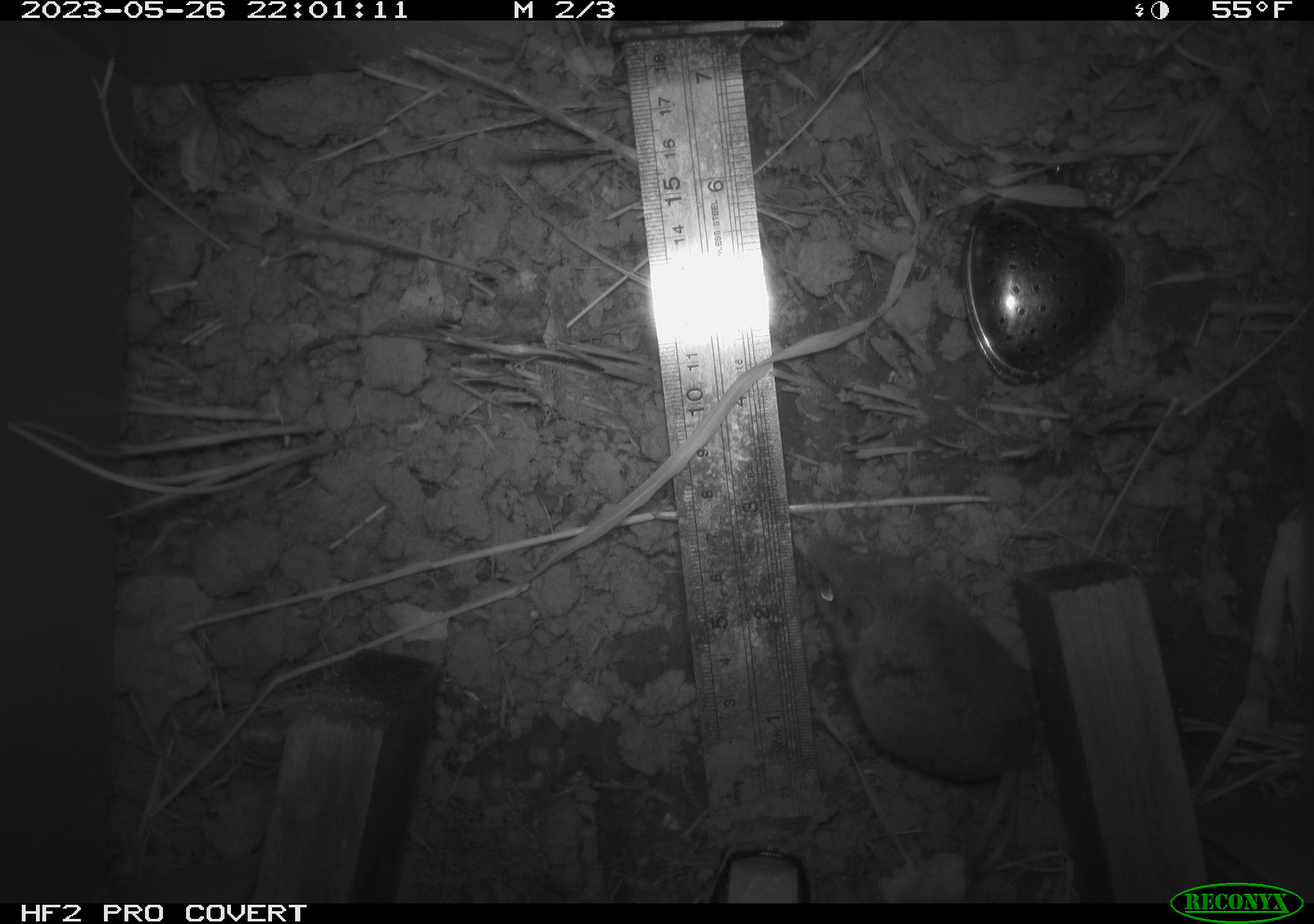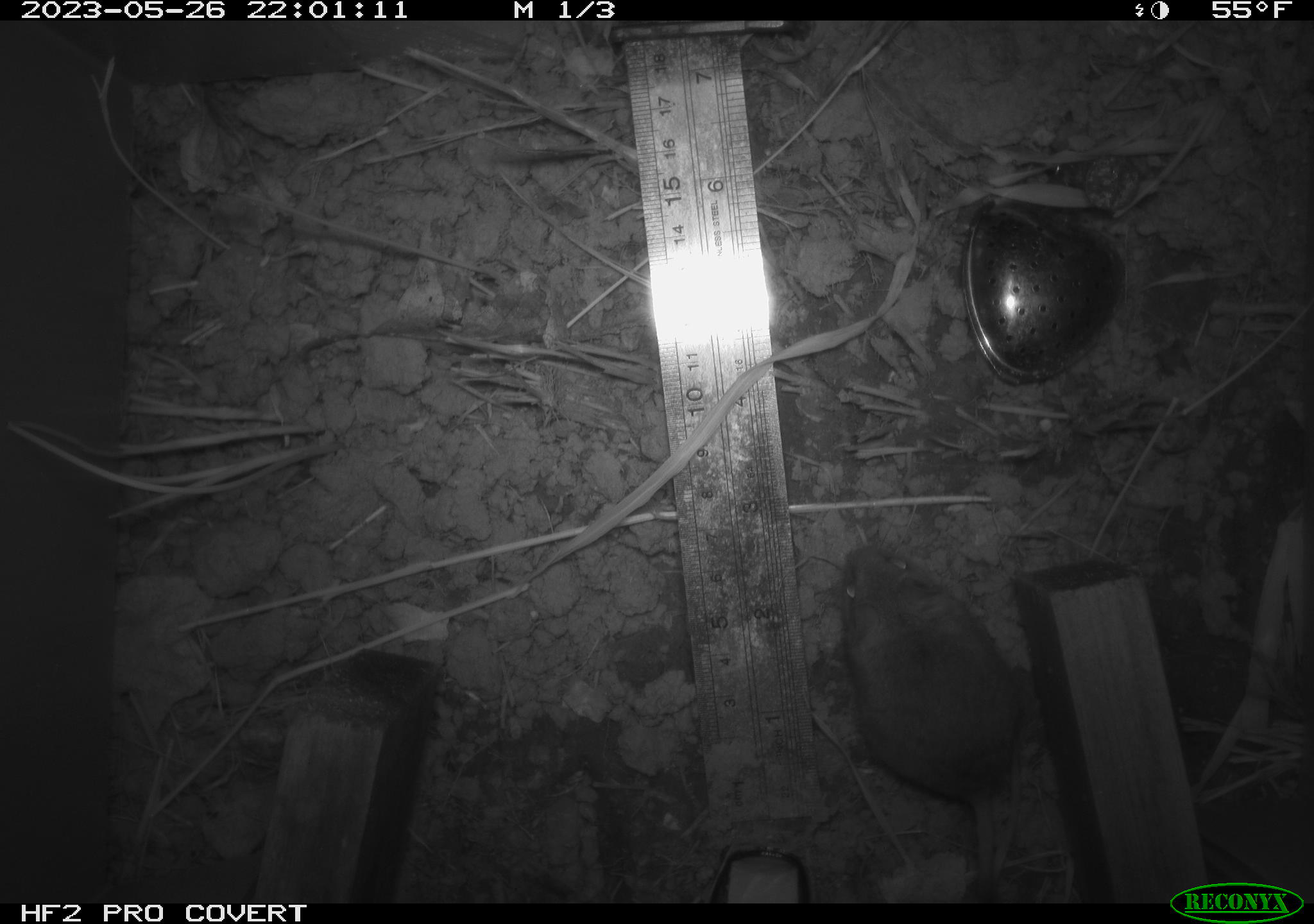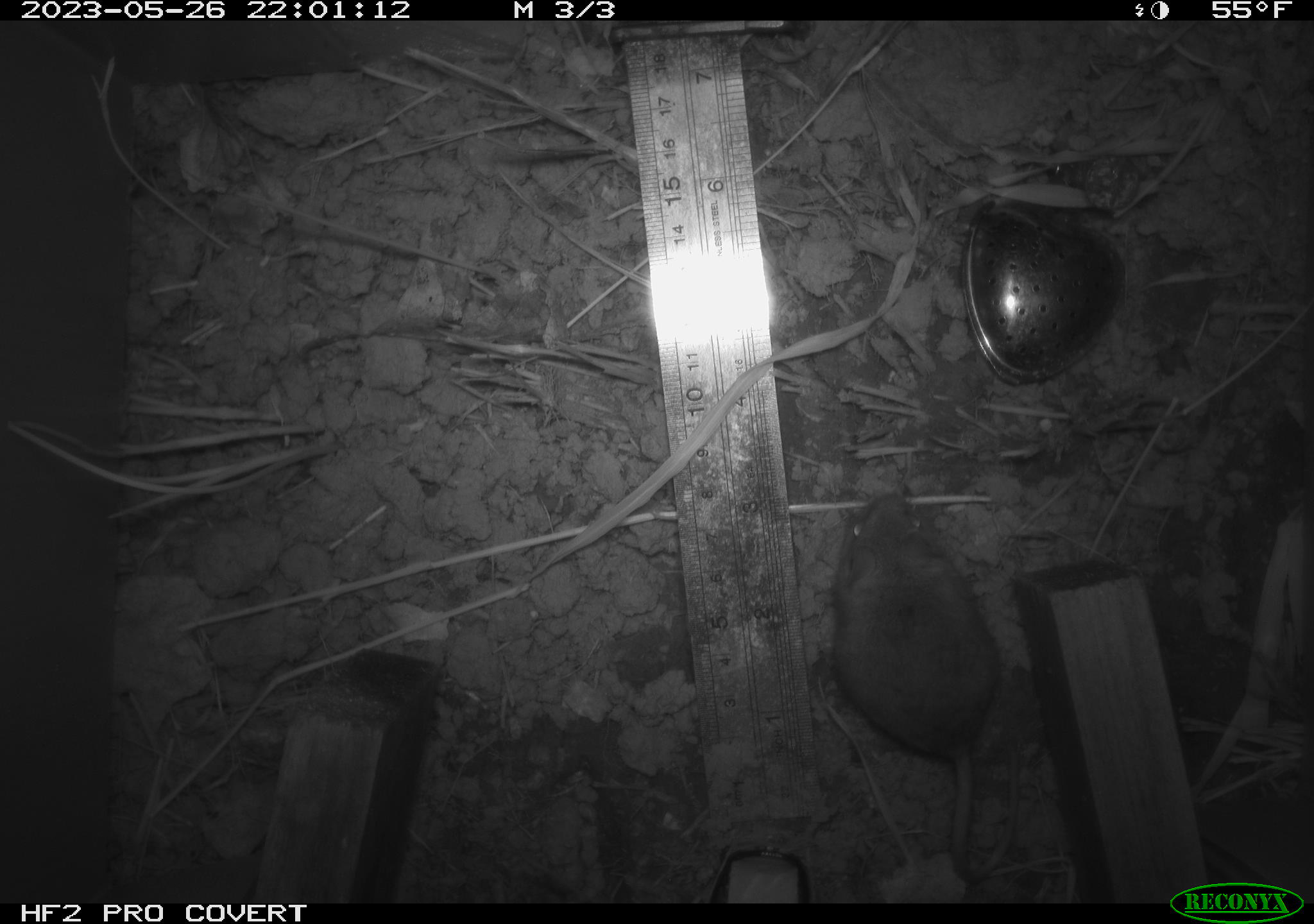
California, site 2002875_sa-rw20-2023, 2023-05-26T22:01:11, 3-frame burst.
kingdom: Animalia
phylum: Chordata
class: Mammalia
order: Rodentia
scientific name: Rodentia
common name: mouse species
Mouse species (Rodentia).